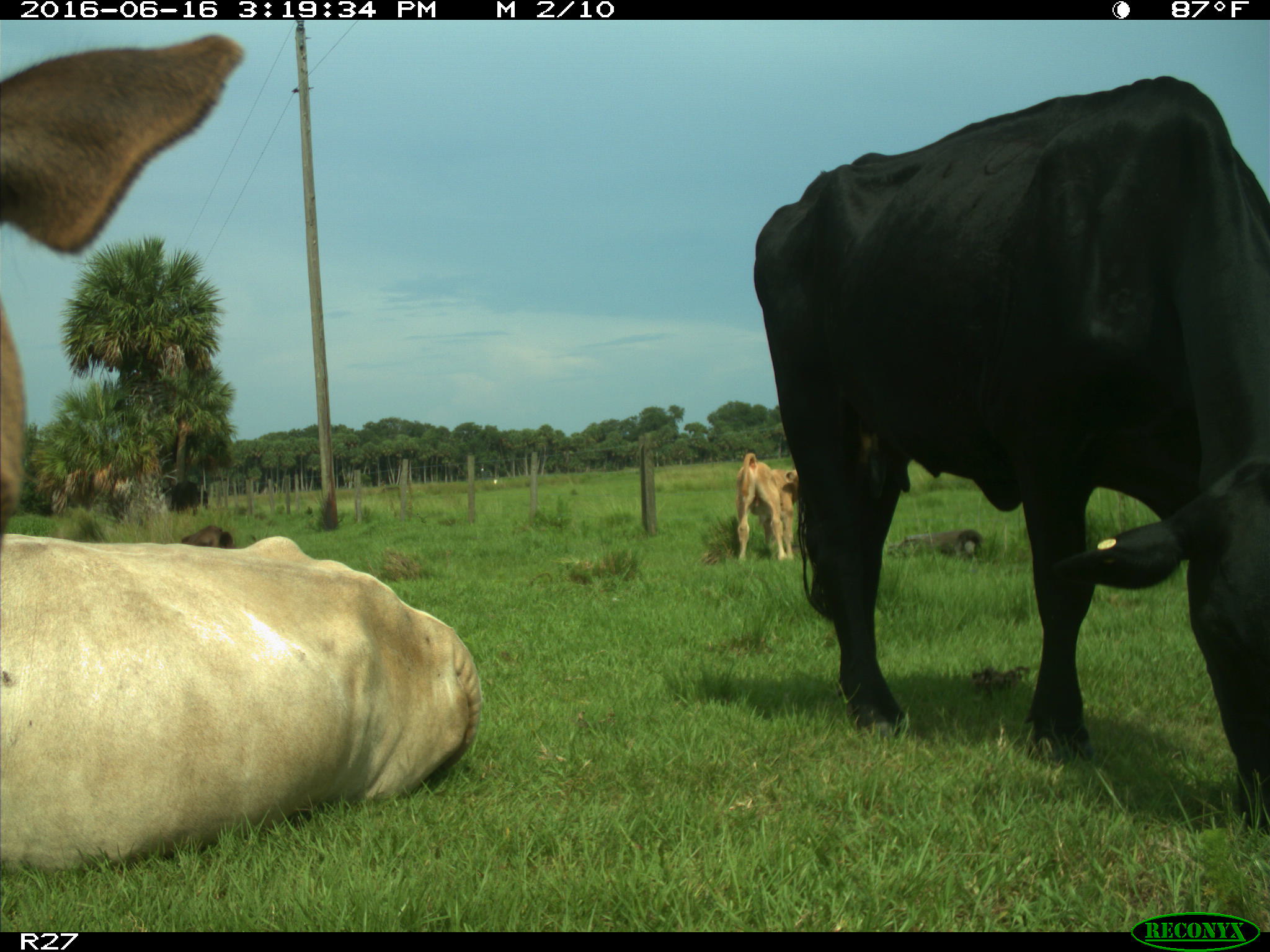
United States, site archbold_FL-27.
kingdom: Animalia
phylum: Chordata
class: Mammalia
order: Artiodactyla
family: Bovidae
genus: Bos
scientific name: Bos taurus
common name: domestic cow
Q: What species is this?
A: Bos taurus (domestic cow).